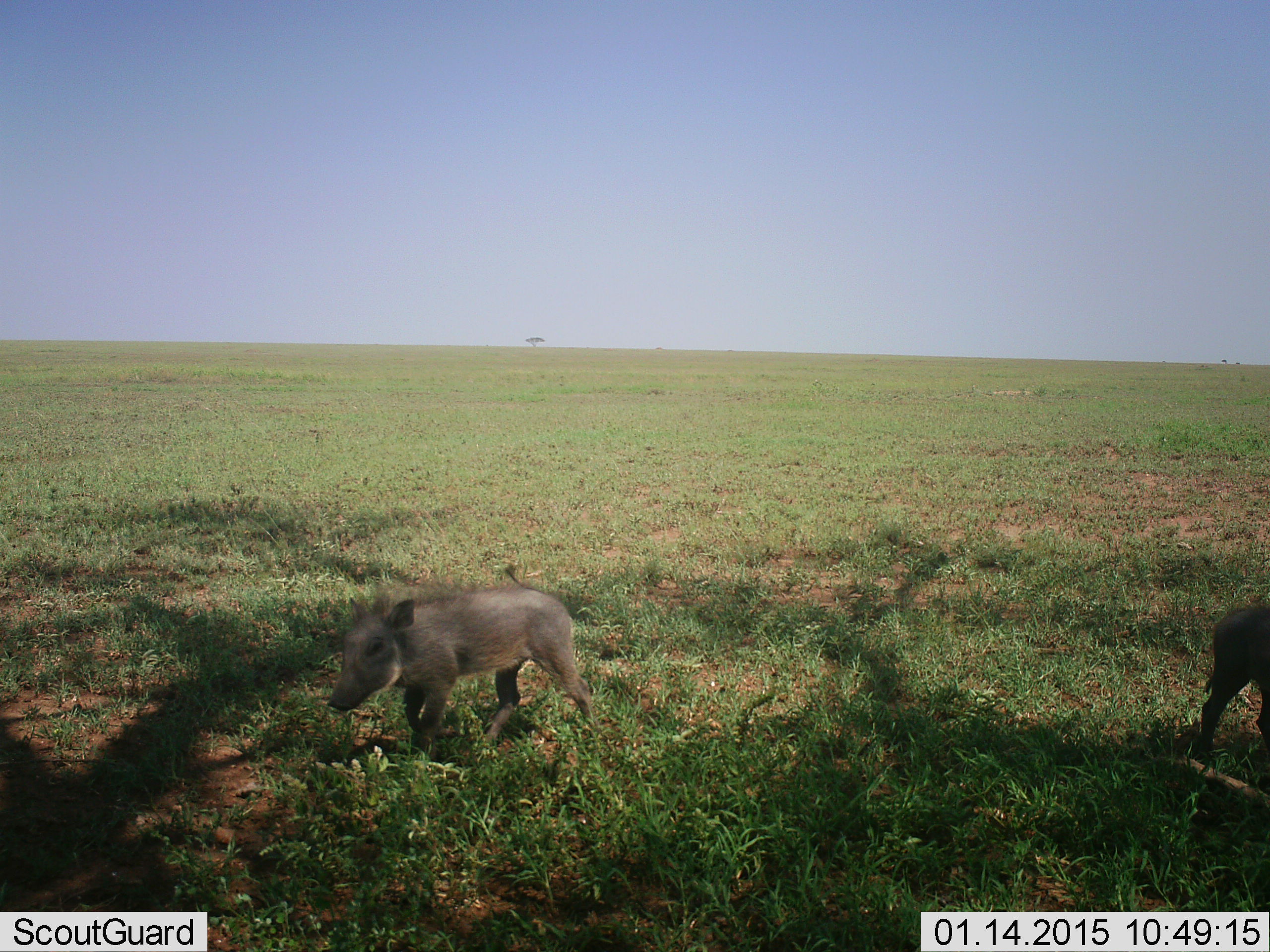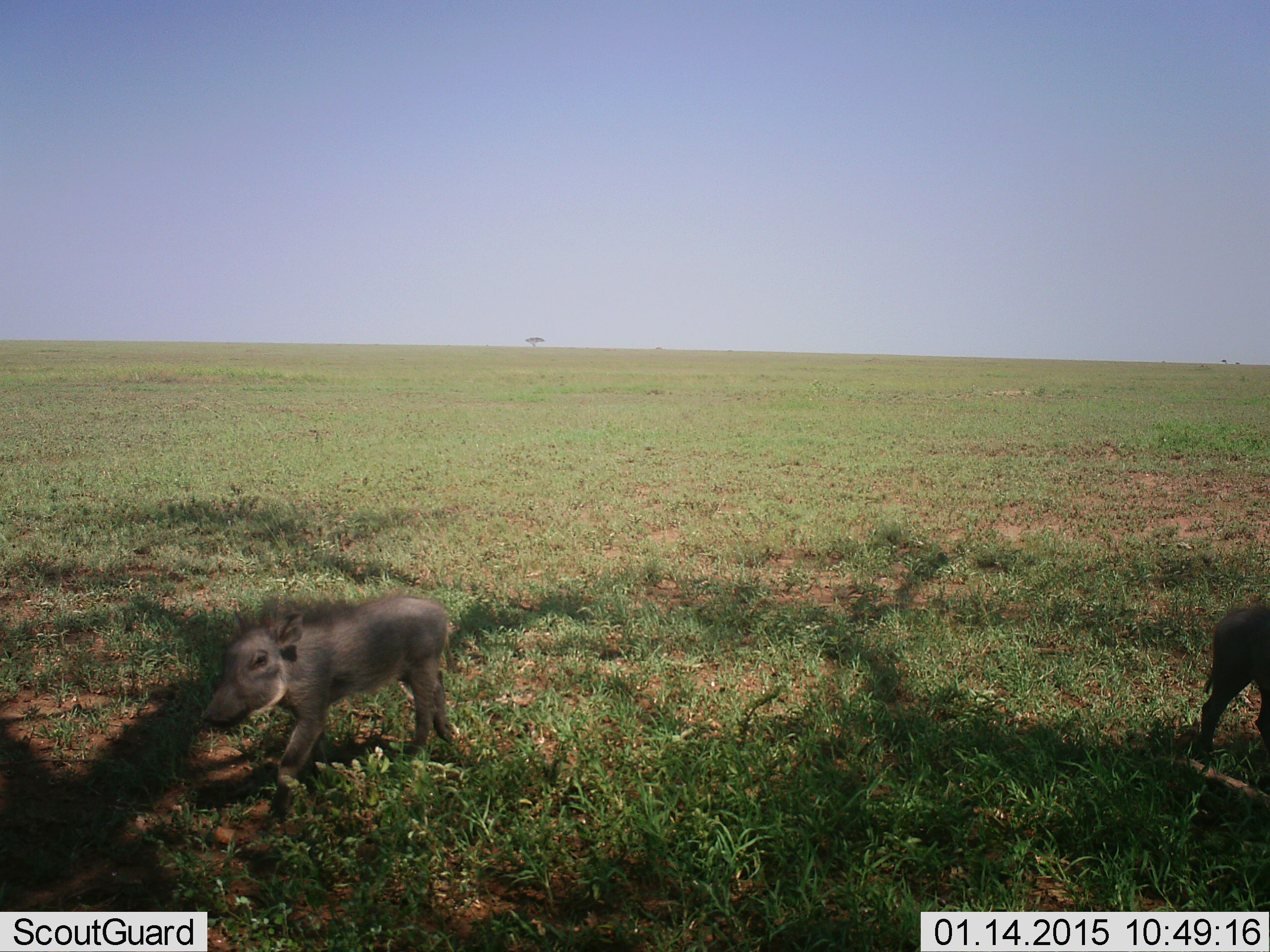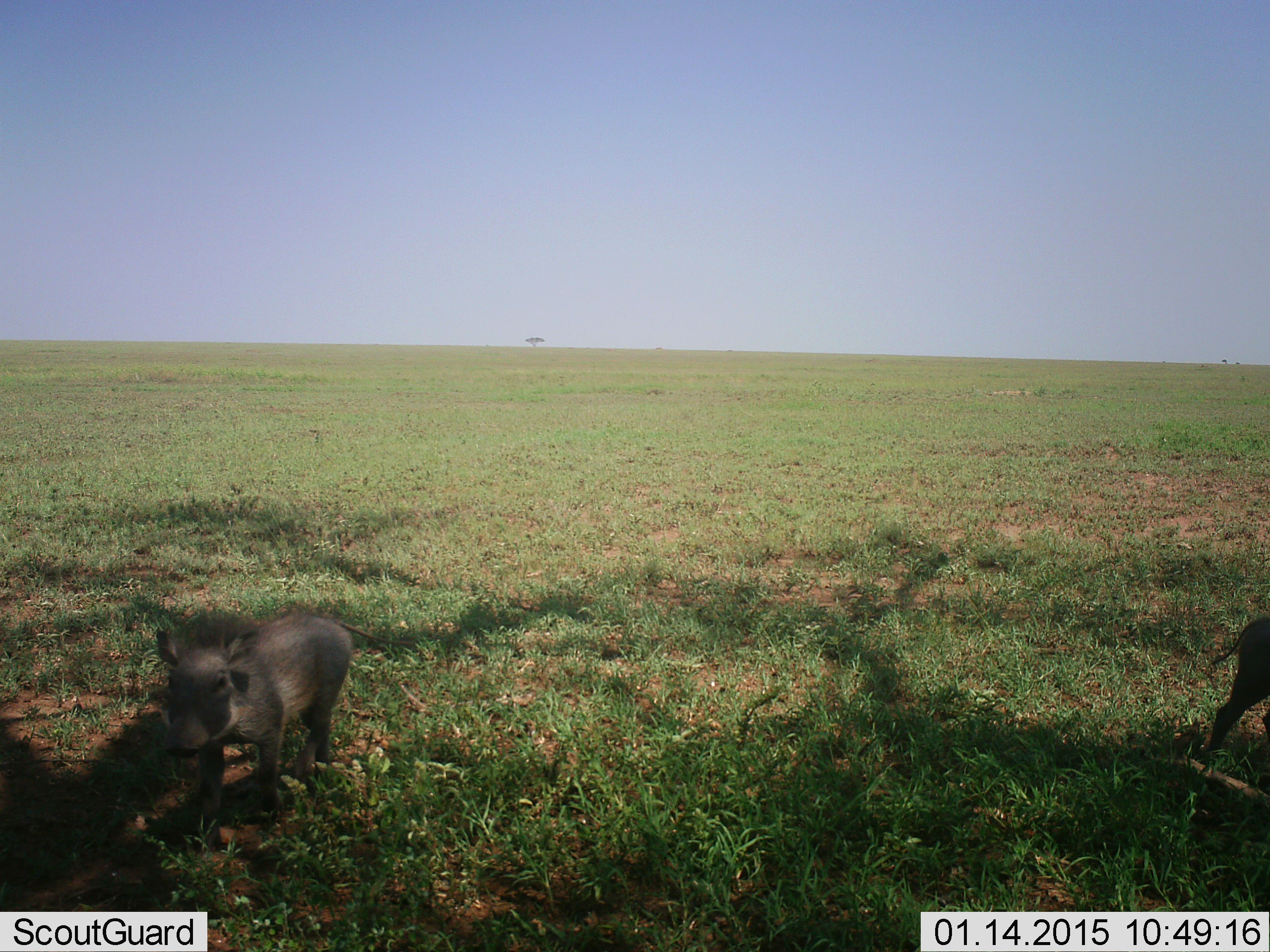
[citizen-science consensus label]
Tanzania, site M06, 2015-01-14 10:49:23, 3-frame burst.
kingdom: Animalia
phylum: Chordata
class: Mammalia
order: Artiodactyla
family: Suidae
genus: Phacochoerus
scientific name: Phacochoerus africanus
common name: warthog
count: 2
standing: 50%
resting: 0%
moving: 70%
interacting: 0%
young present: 90%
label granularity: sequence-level